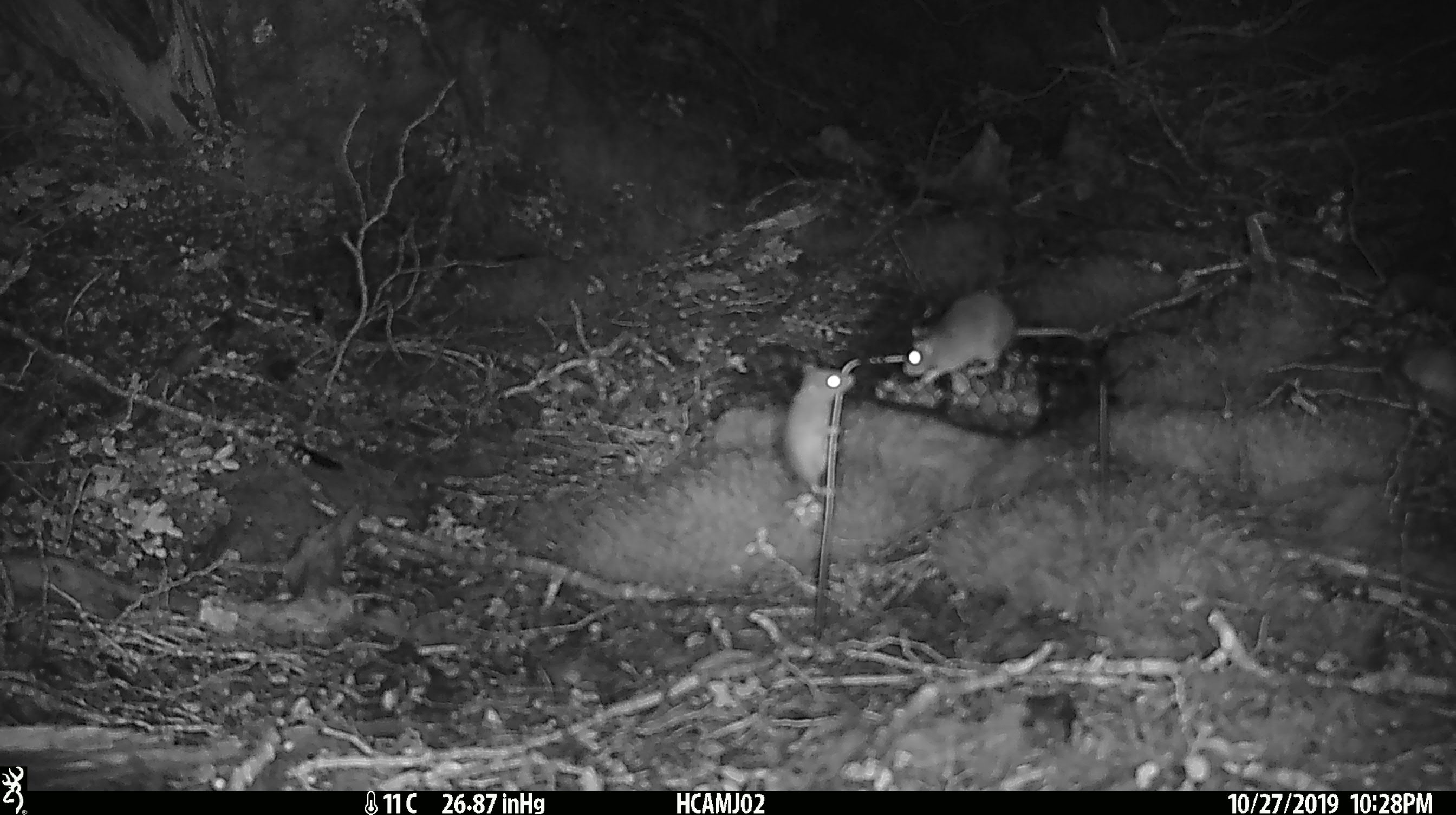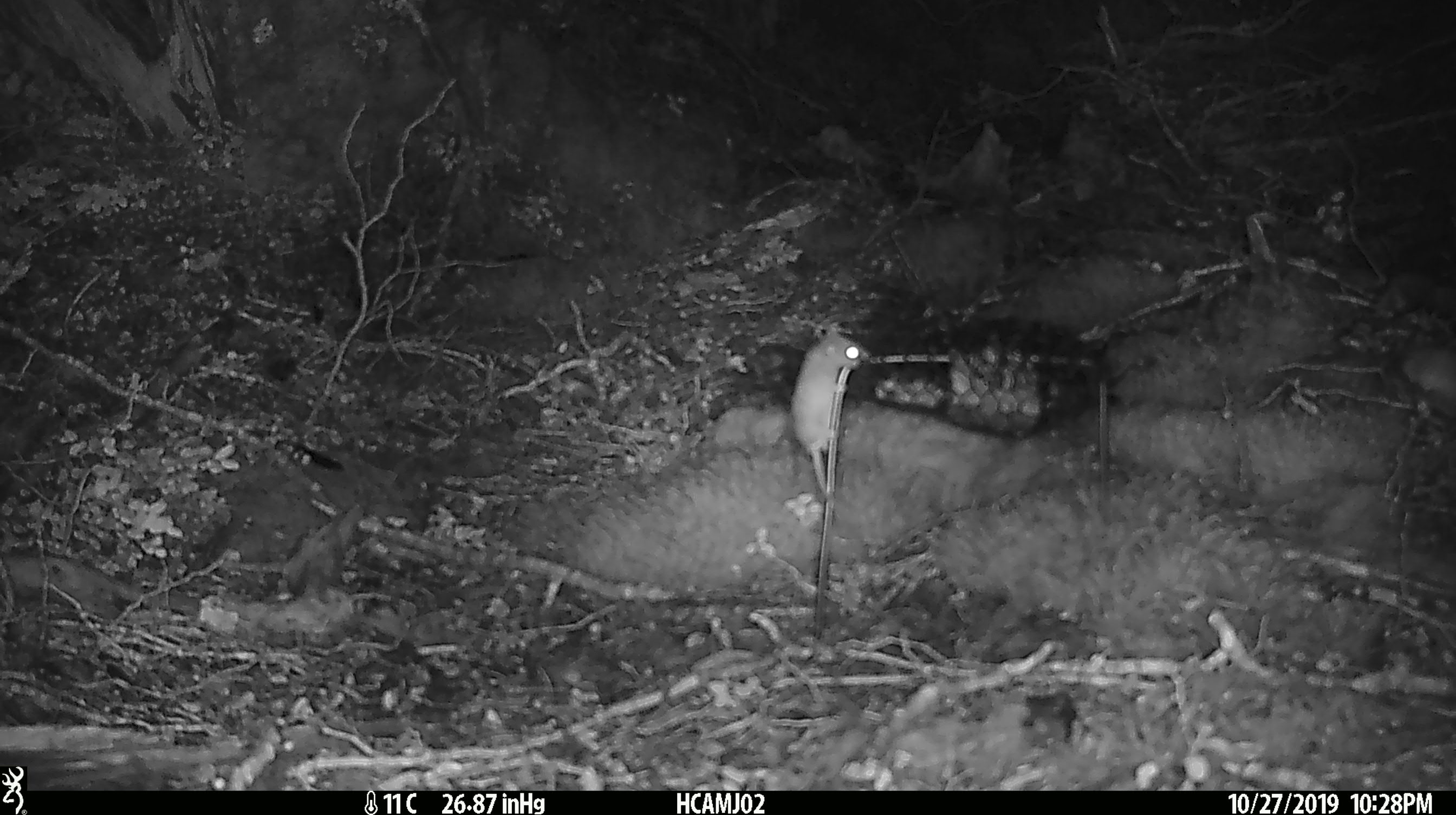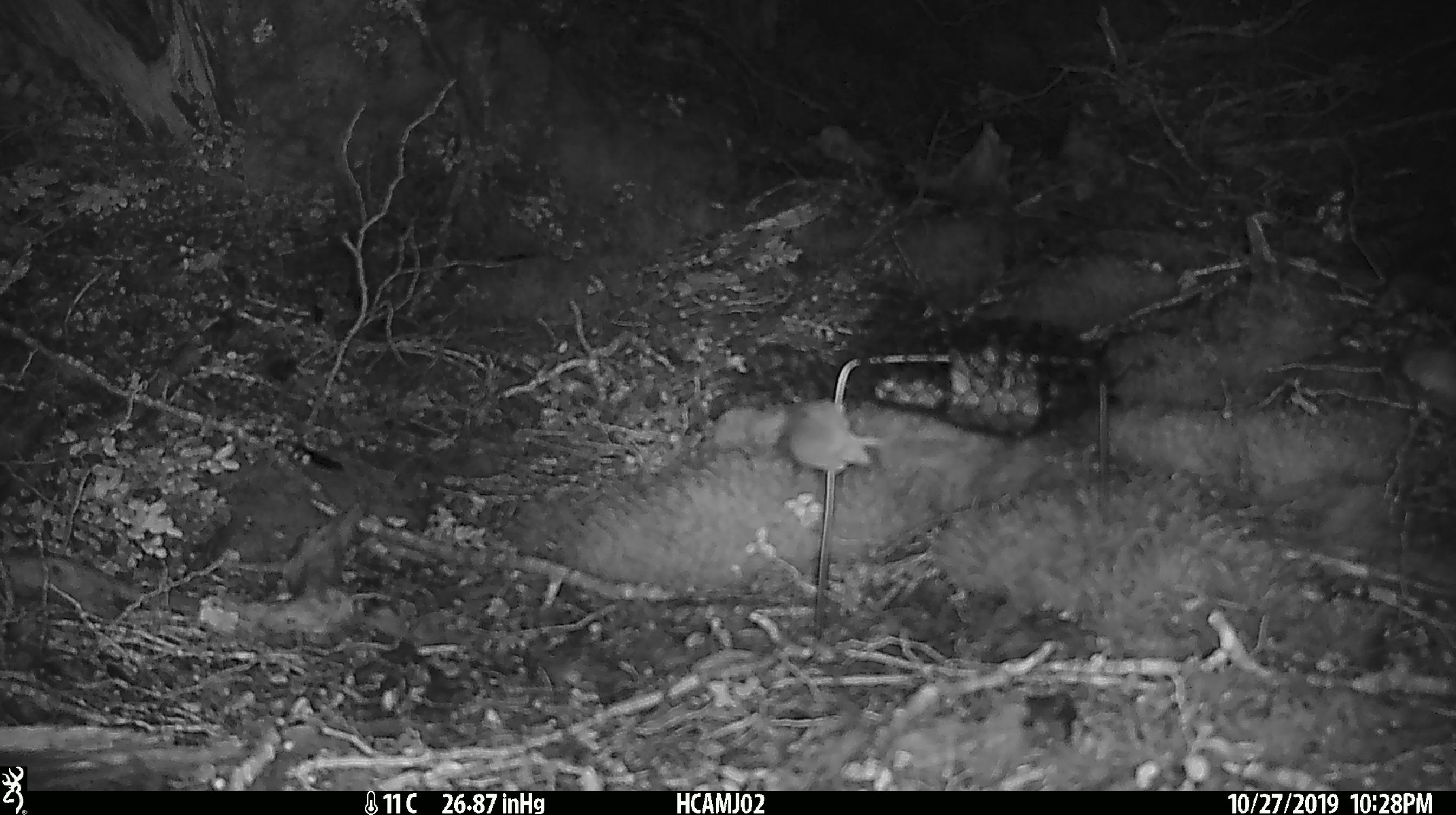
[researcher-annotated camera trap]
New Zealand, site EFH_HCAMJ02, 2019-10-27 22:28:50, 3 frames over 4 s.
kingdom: Animalia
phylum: Chordata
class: Mammalia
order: Rodentia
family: Muridae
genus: Mus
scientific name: Mus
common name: mouse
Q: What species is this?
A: Mouse (Mus).